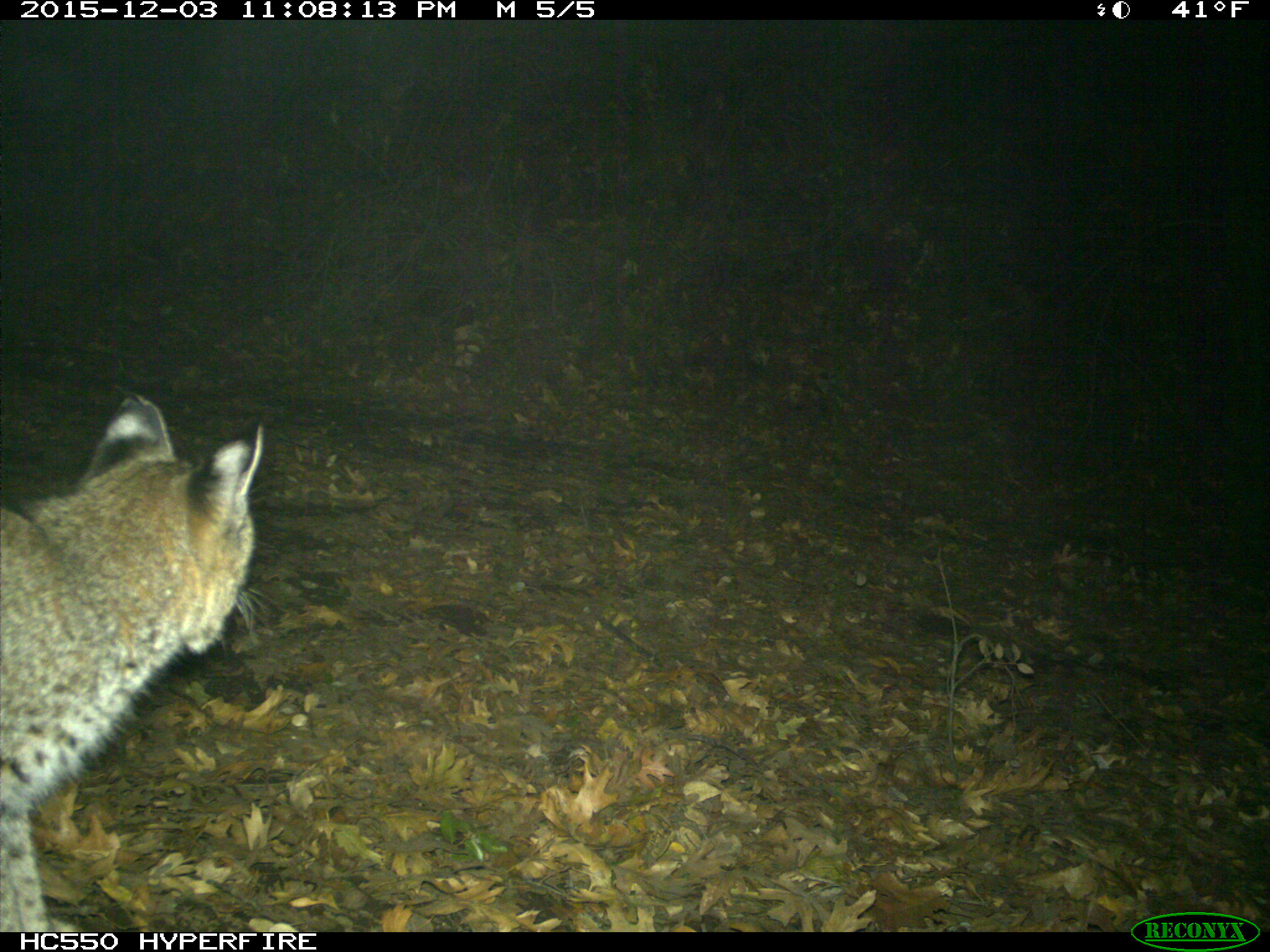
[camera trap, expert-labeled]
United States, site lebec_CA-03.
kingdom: Animalia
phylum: Chordata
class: Mammalia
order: Carnivora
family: Felidae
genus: Lynx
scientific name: Lynx rufus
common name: bobcat